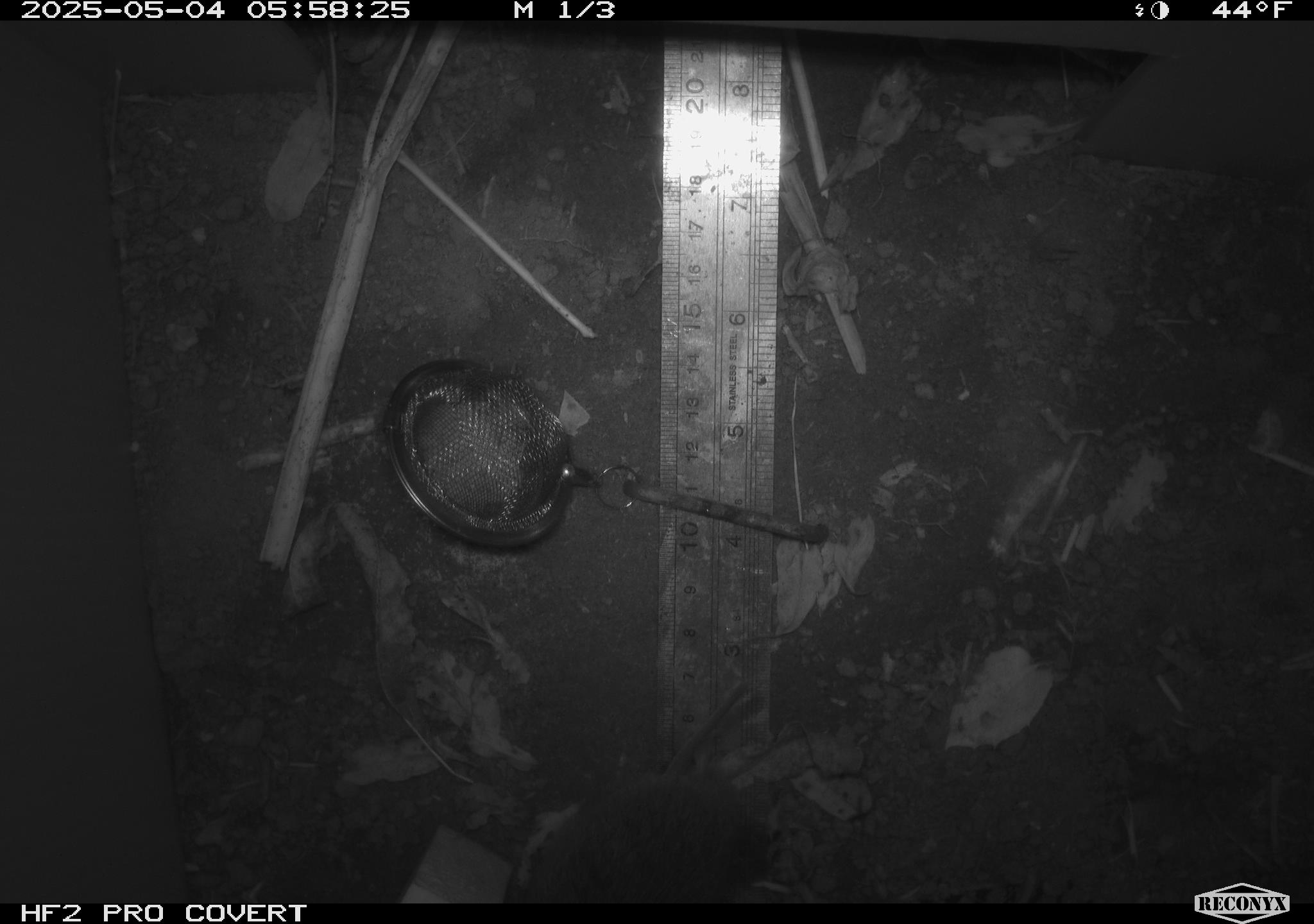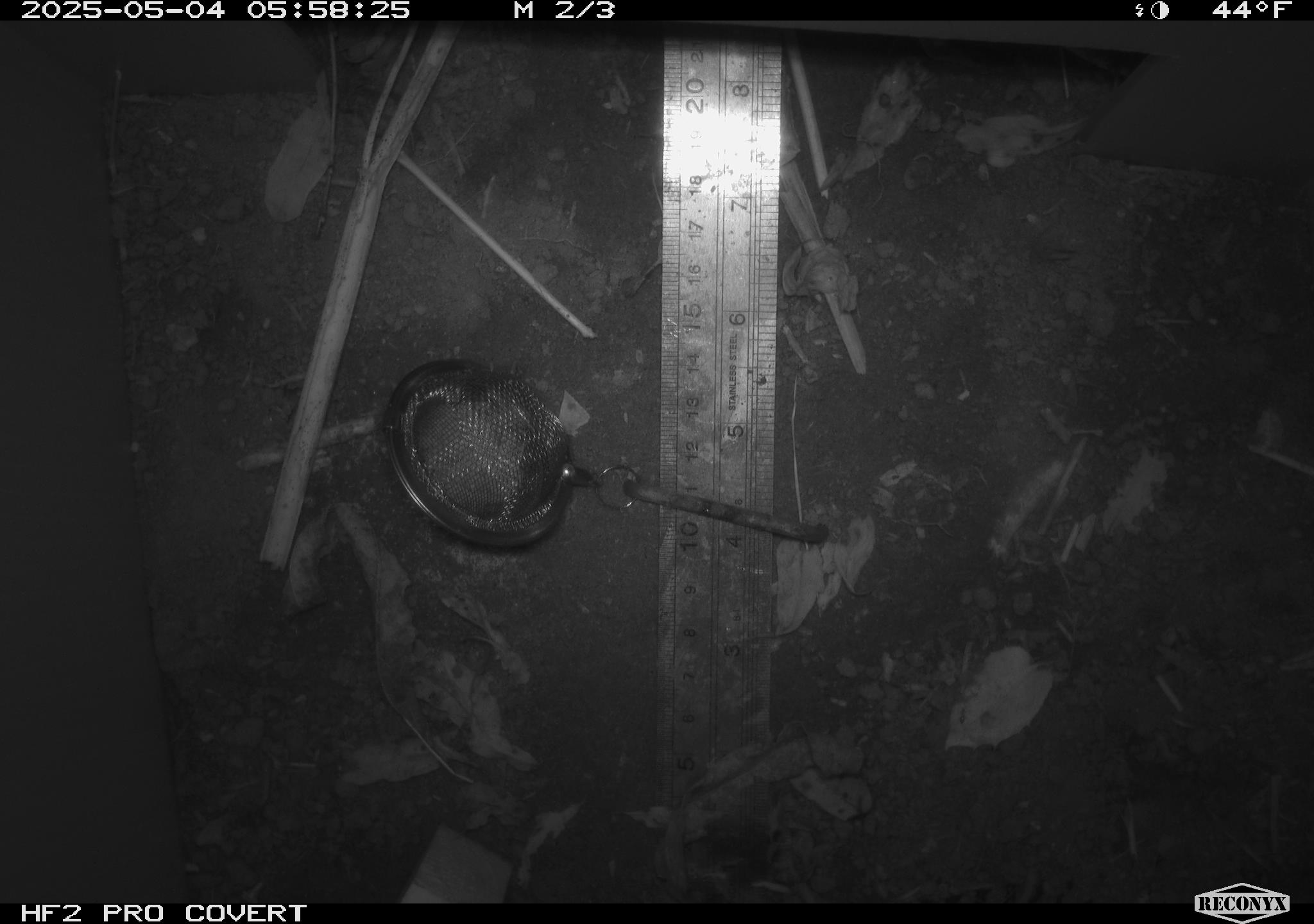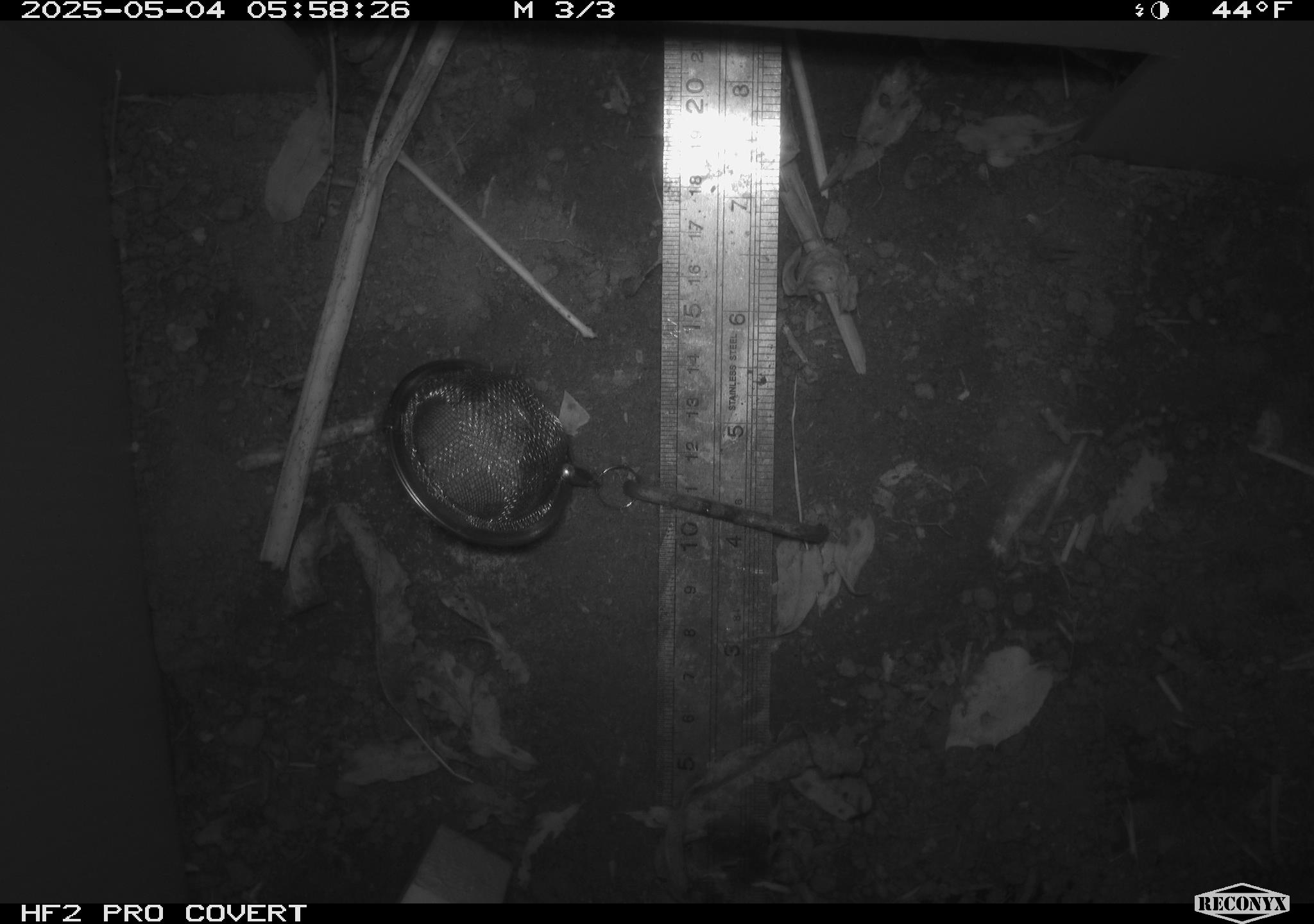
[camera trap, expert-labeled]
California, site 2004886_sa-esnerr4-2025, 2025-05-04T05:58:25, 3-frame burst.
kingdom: Animalia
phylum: Chordata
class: Mammalia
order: Rodentia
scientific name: Rodentia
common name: rodent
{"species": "rodent (Rodentia)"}